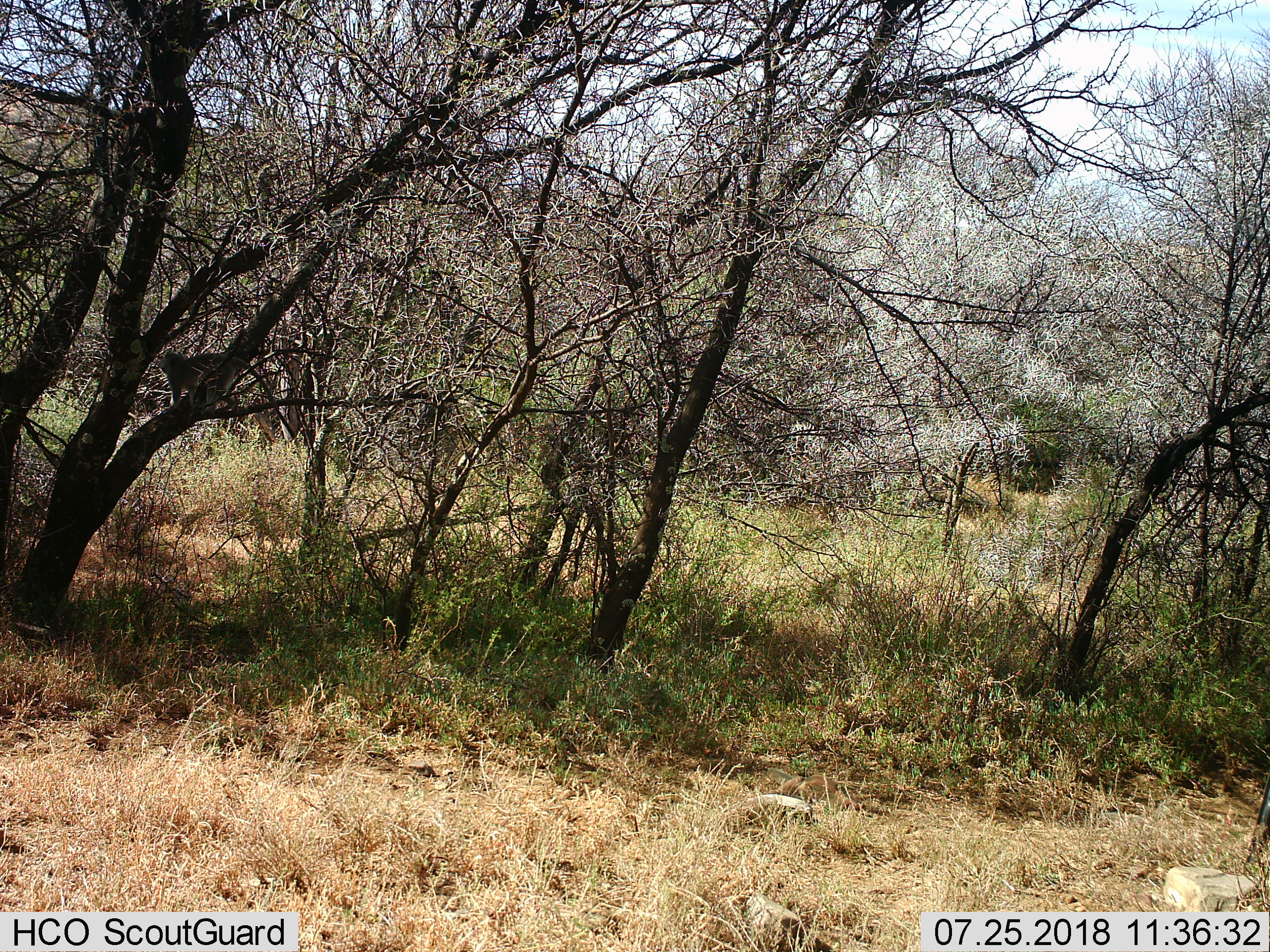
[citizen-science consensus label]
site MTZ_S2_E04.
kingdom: Animalia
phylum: Chordata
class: Mammalia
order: Primates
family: Cercopithecidae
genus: Chlorocebus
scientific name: Chlorocebus pygerythrus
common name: vervet monkey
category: monkeyvervet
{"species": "monkeyvervet (vervet monkey) (Chlorocebus pygerythrus)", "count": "1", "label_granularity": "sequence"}